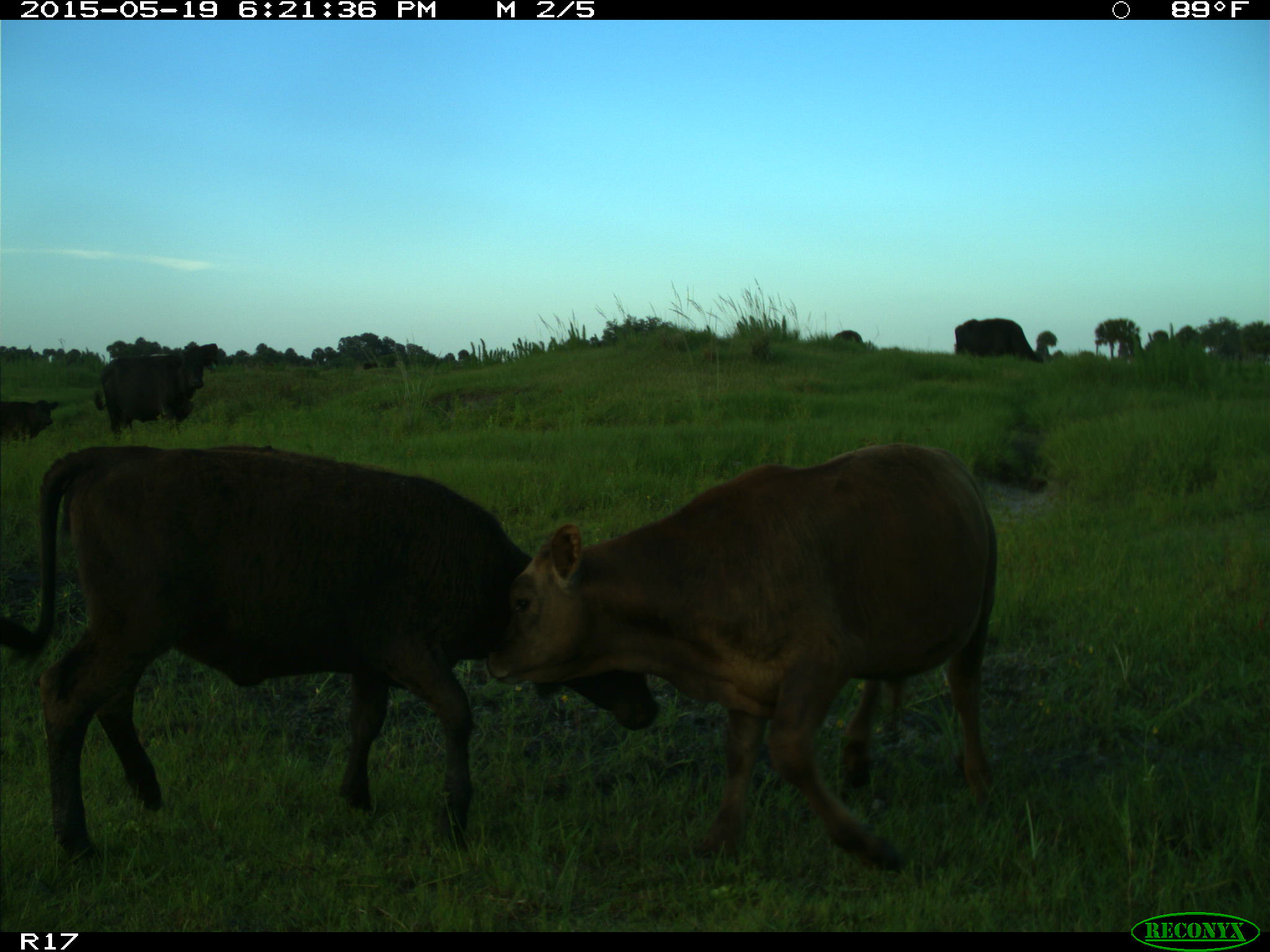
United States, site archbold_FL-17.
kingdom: Animalia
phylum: Chordata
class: Mammalia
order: Artiodactyla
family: Bovidae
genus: Bos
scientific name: Bos taurus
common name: domestic cow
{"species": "Bos taurus (domestic cow)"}